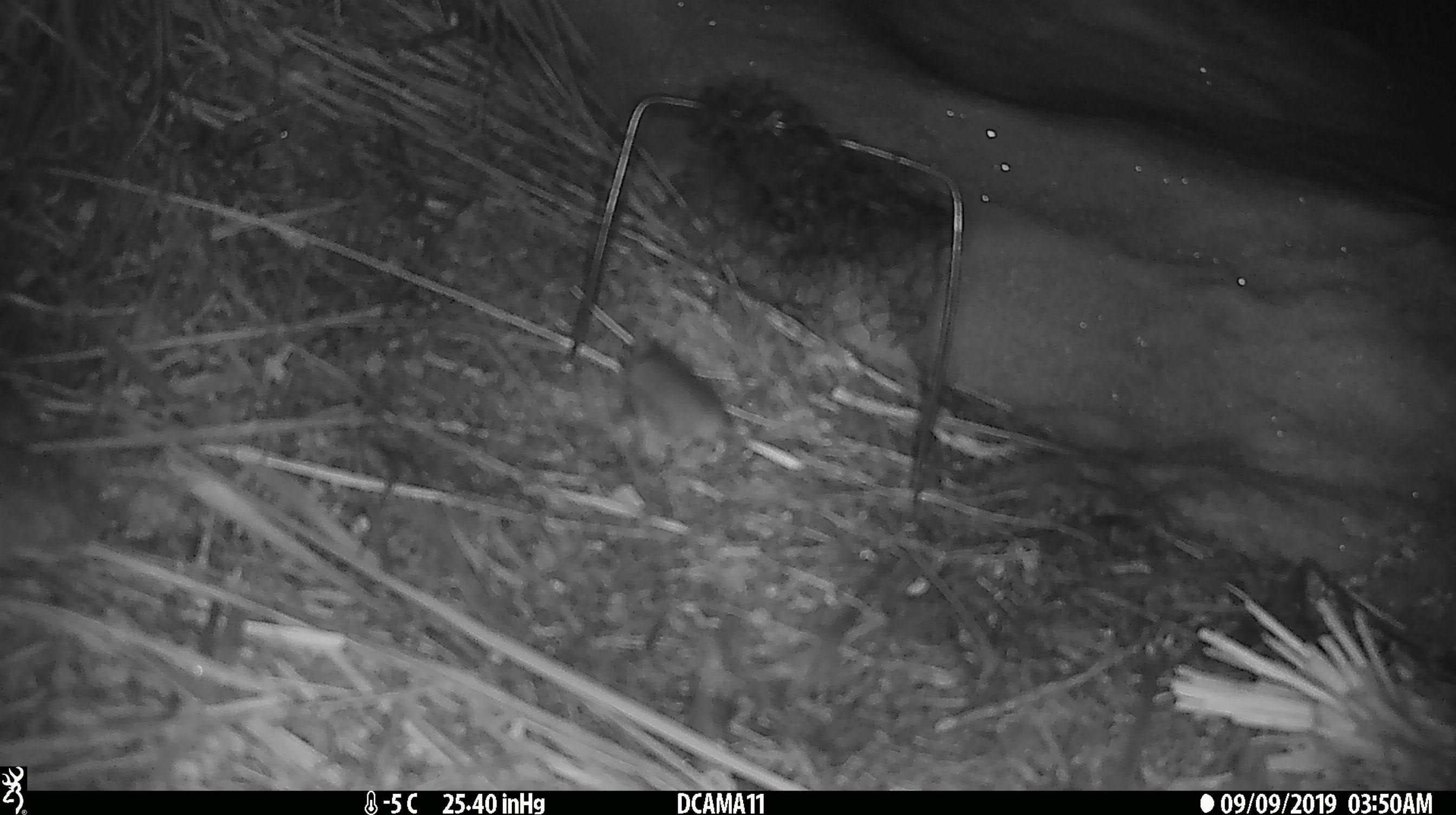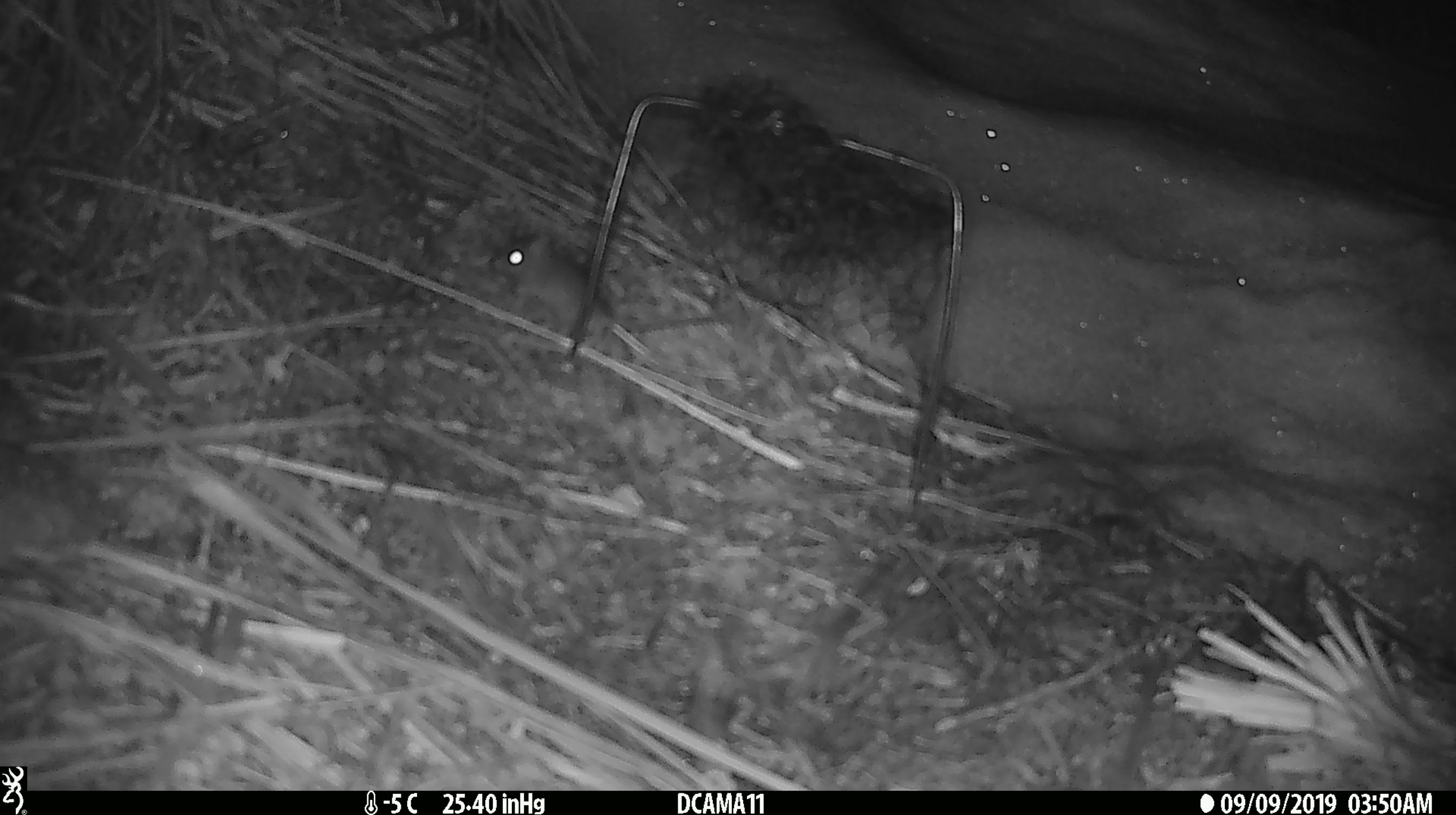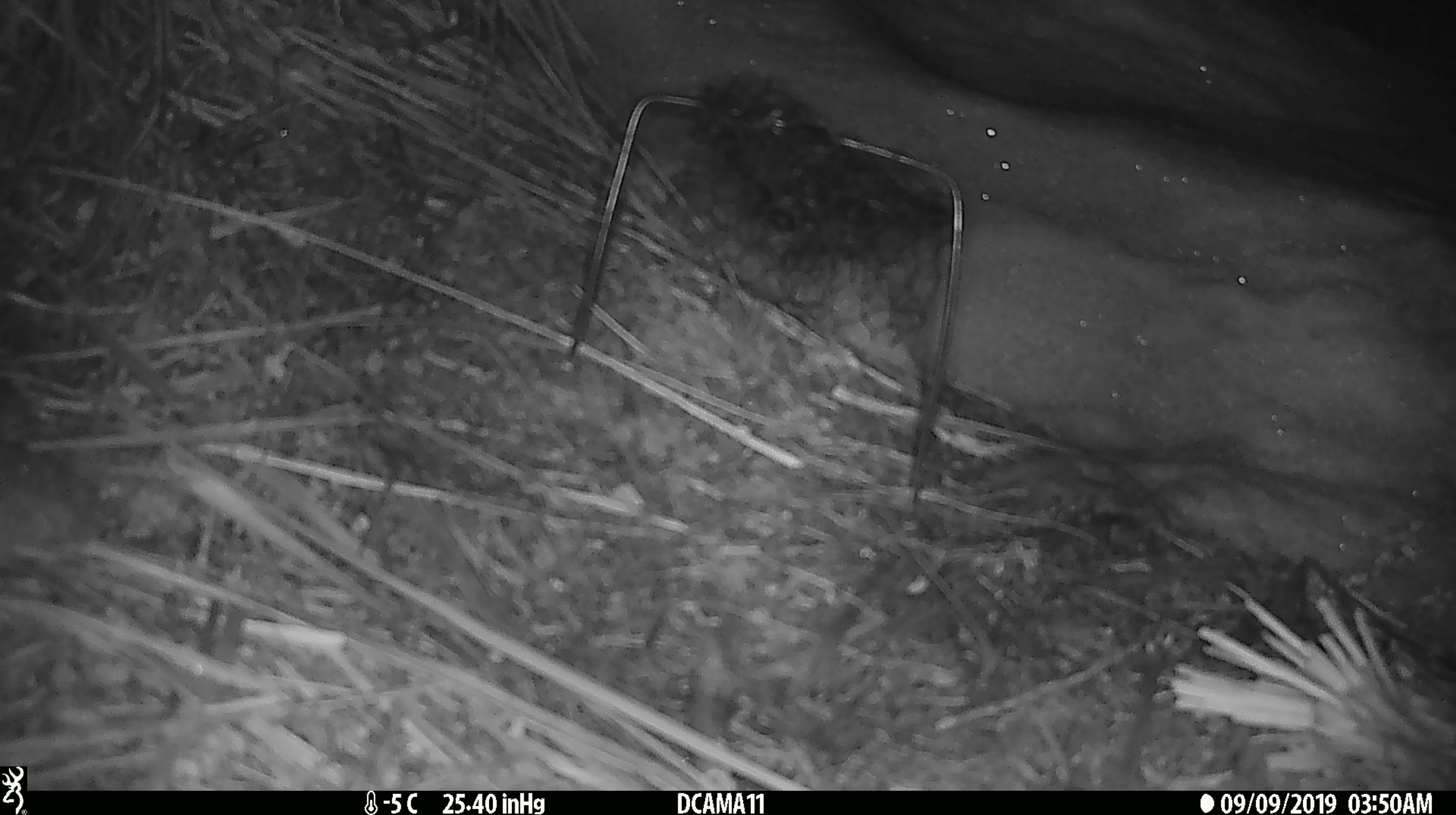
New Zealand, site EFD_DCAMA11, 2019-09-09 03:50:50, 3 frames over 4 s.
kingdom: Animalia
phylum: Chordata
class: Mammalia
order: Rodentia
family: Muridae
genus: Mus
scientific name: Mus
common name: mouse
Mouse (Mus).